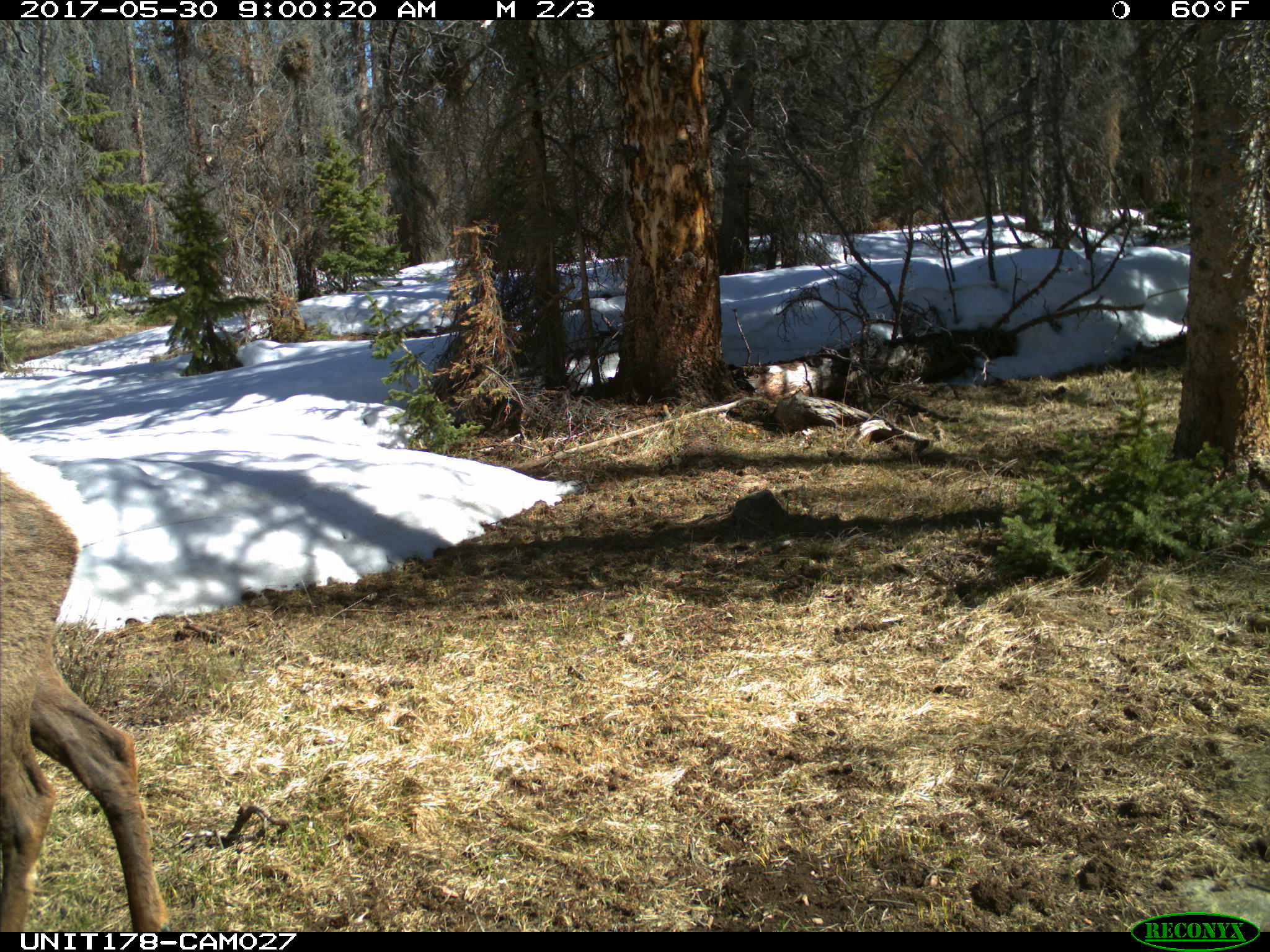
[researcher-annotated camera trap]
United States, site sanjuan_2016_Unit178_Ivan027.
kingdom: Animalia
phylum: Chordata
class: Mammalia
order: Artiodactyla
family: Cervidae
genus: Cervus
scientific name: Cervus elaphus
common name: red deer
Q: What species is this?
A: Cervus elaphus (red deer).